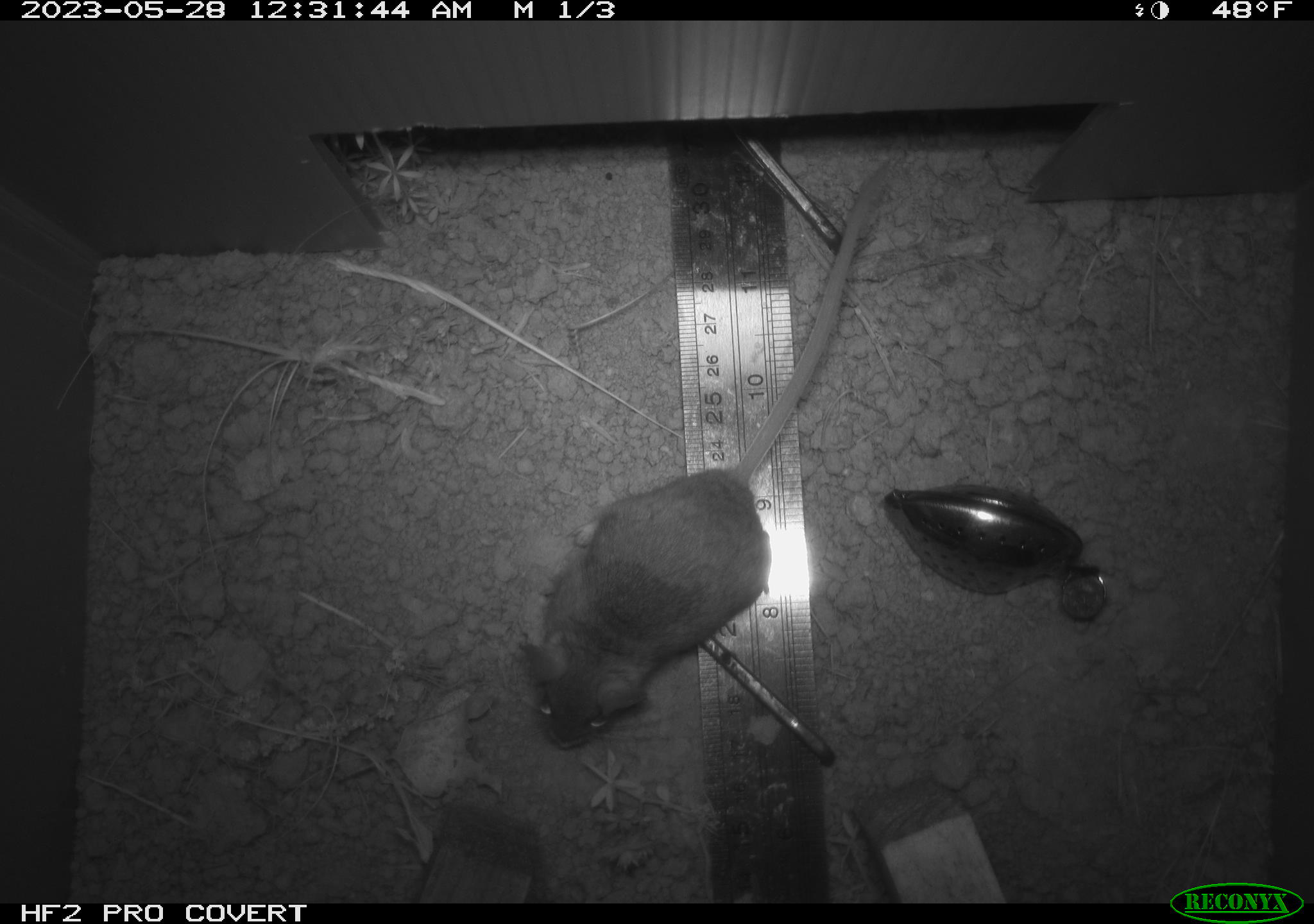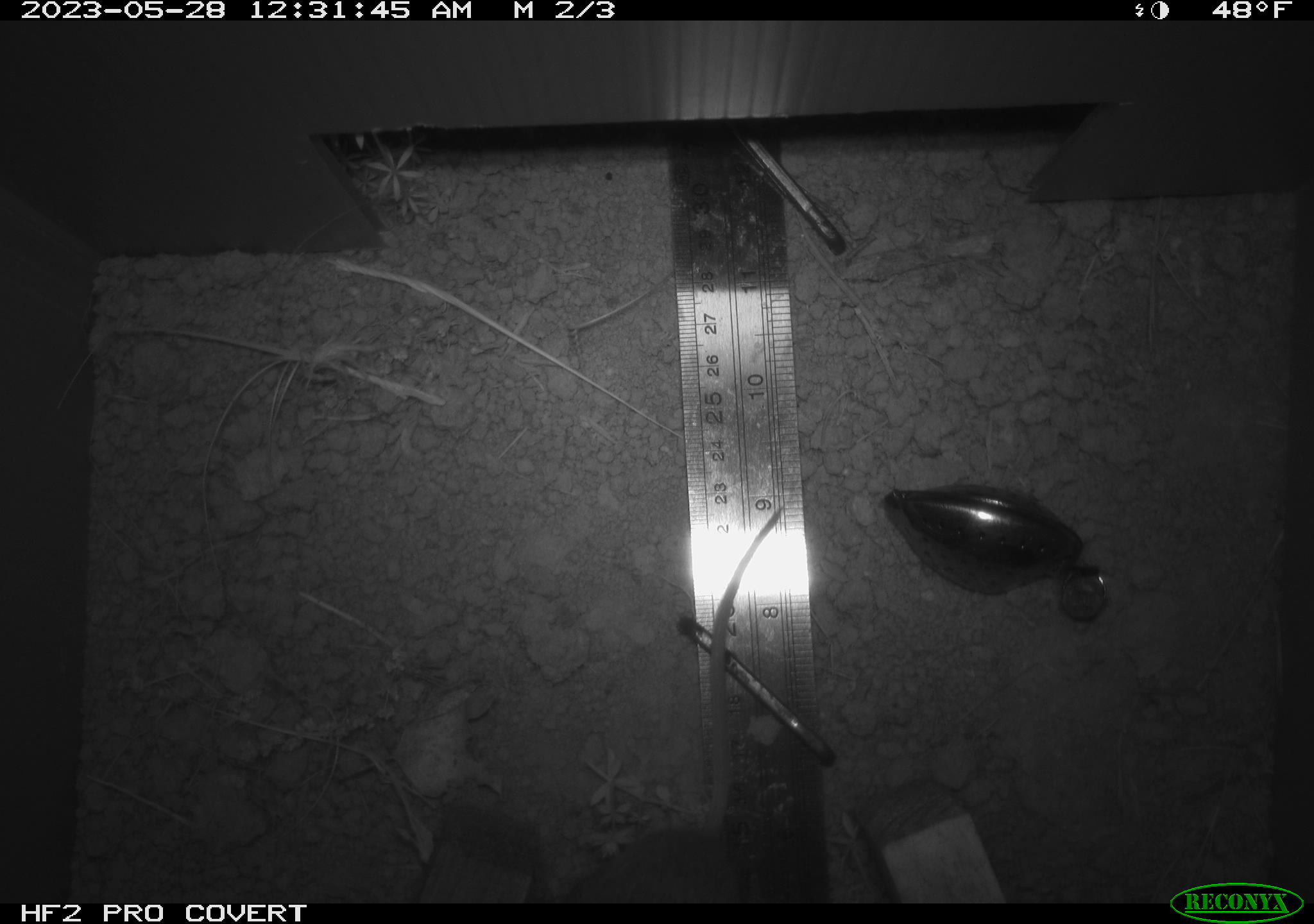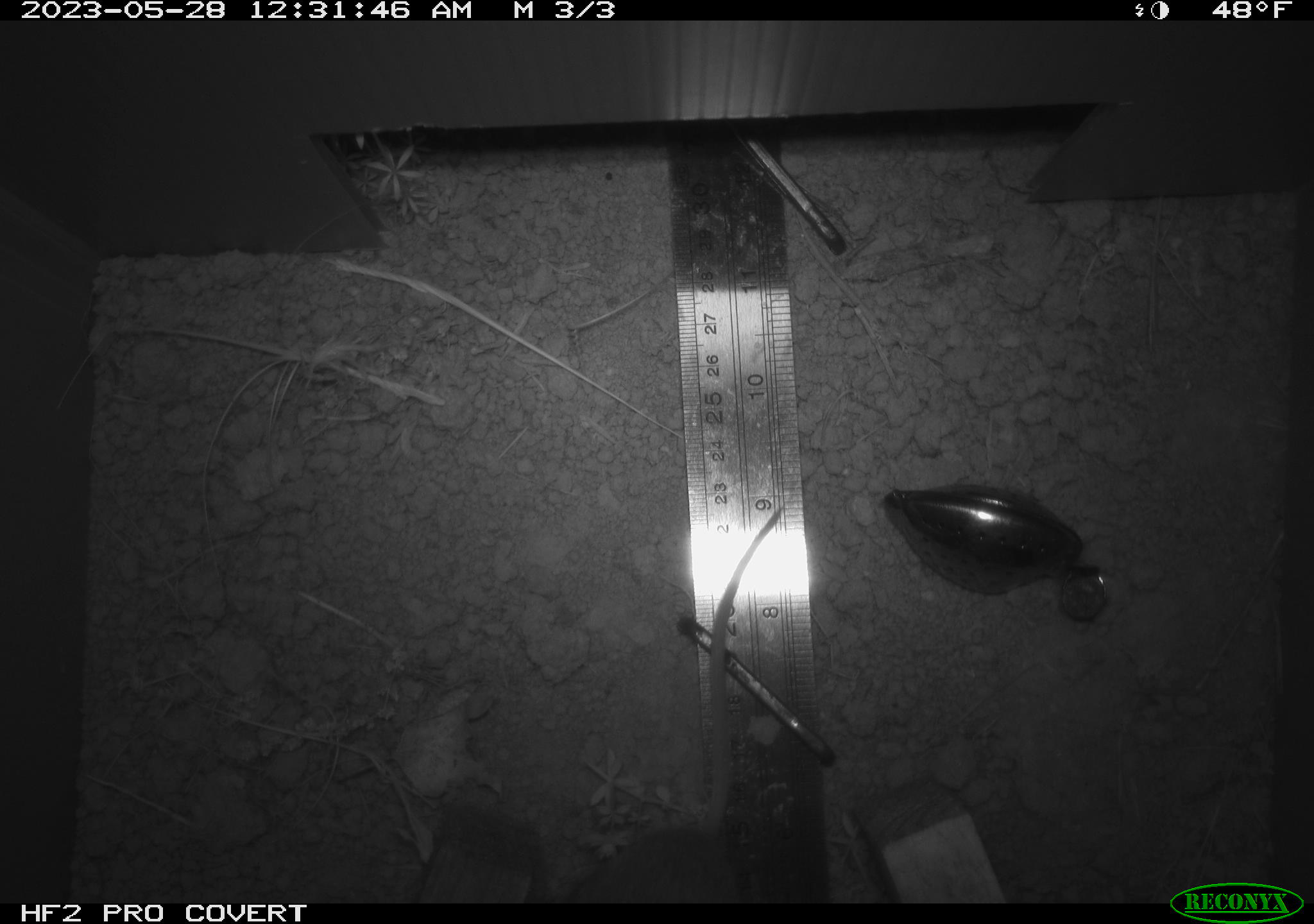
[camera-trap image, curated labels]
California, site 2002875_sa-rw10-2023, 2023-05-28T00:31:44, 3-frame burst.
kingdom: Animalia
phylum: Chordata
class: Mammalia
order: Rodentia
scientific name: Rodentia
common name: mouse species